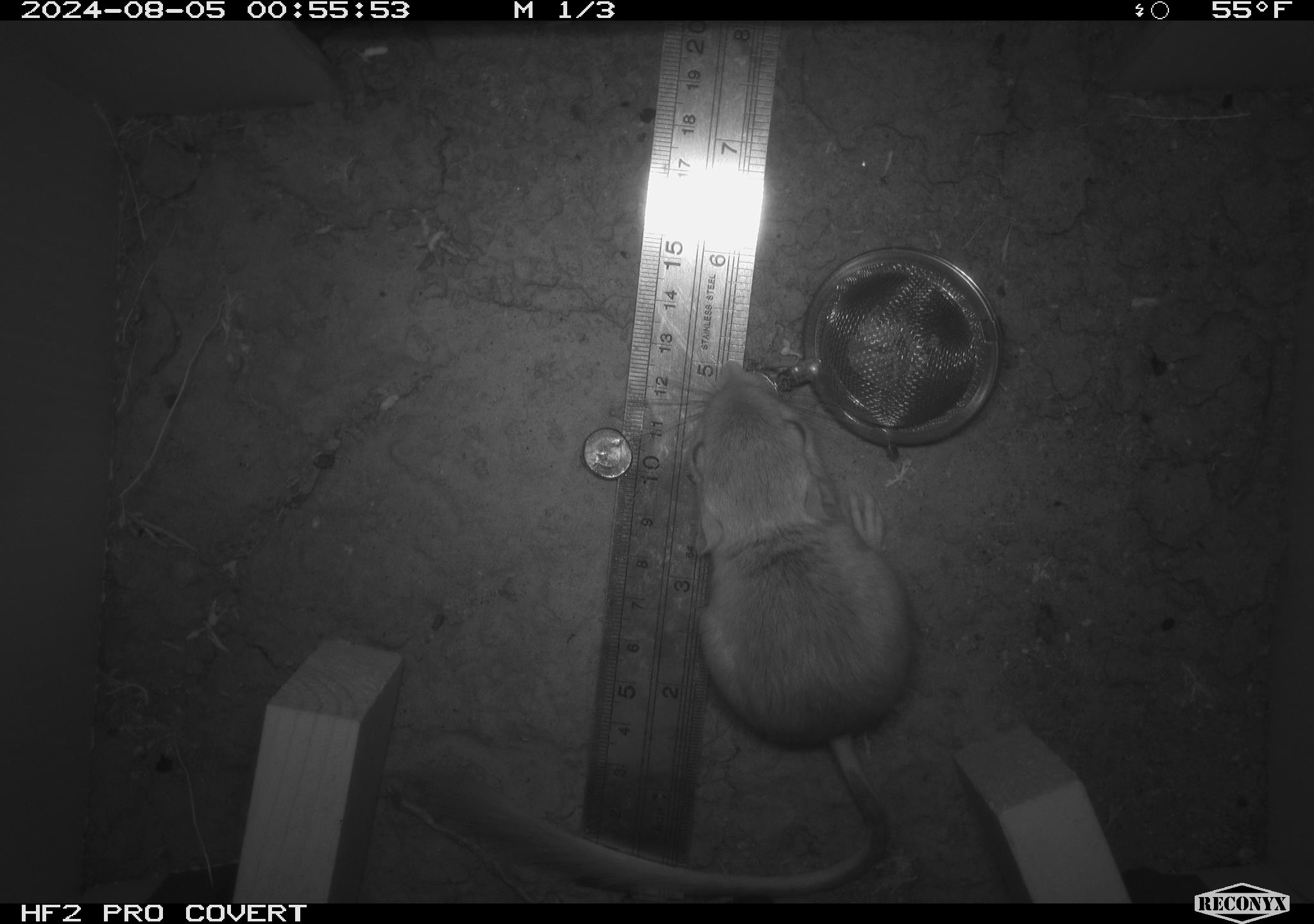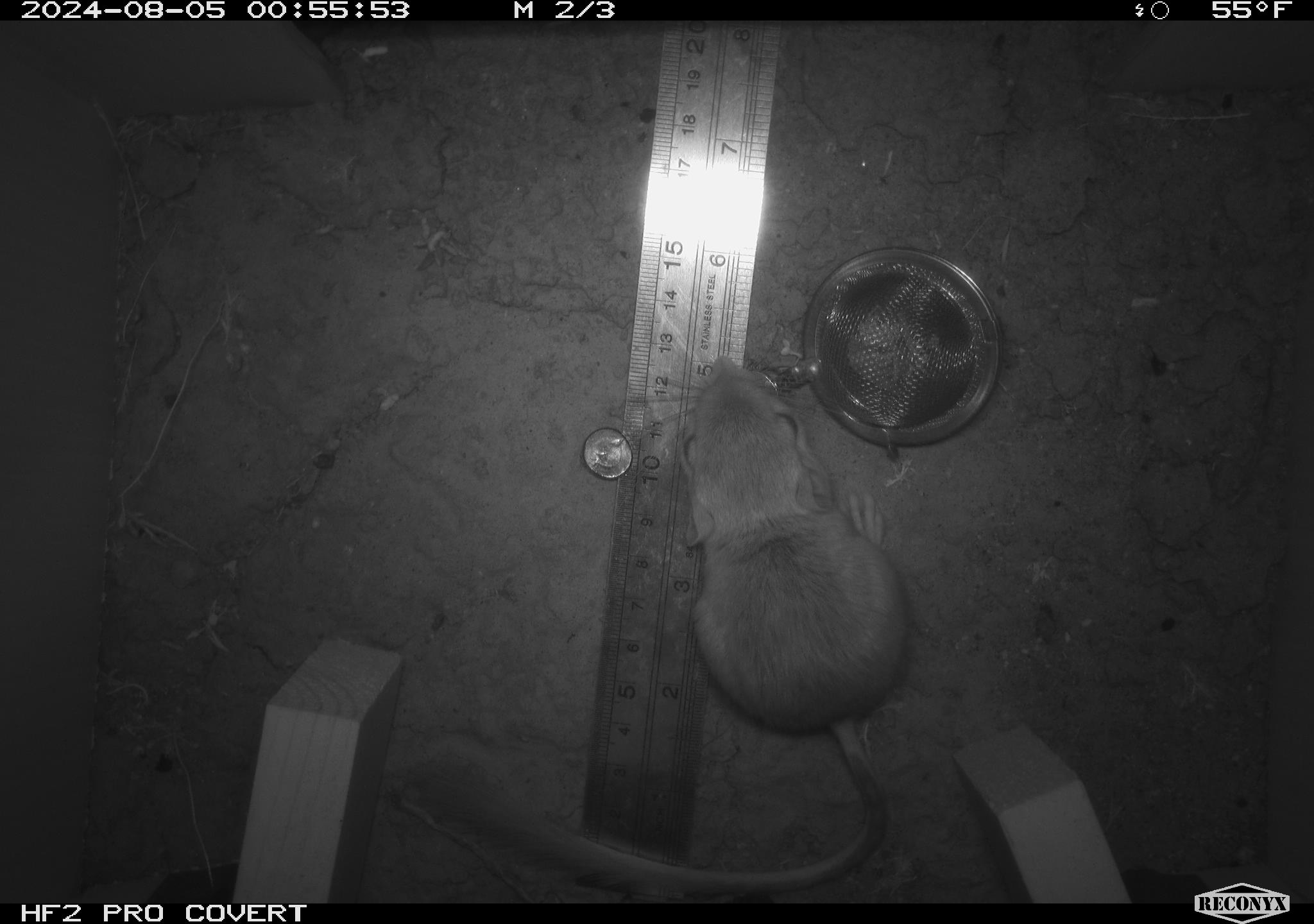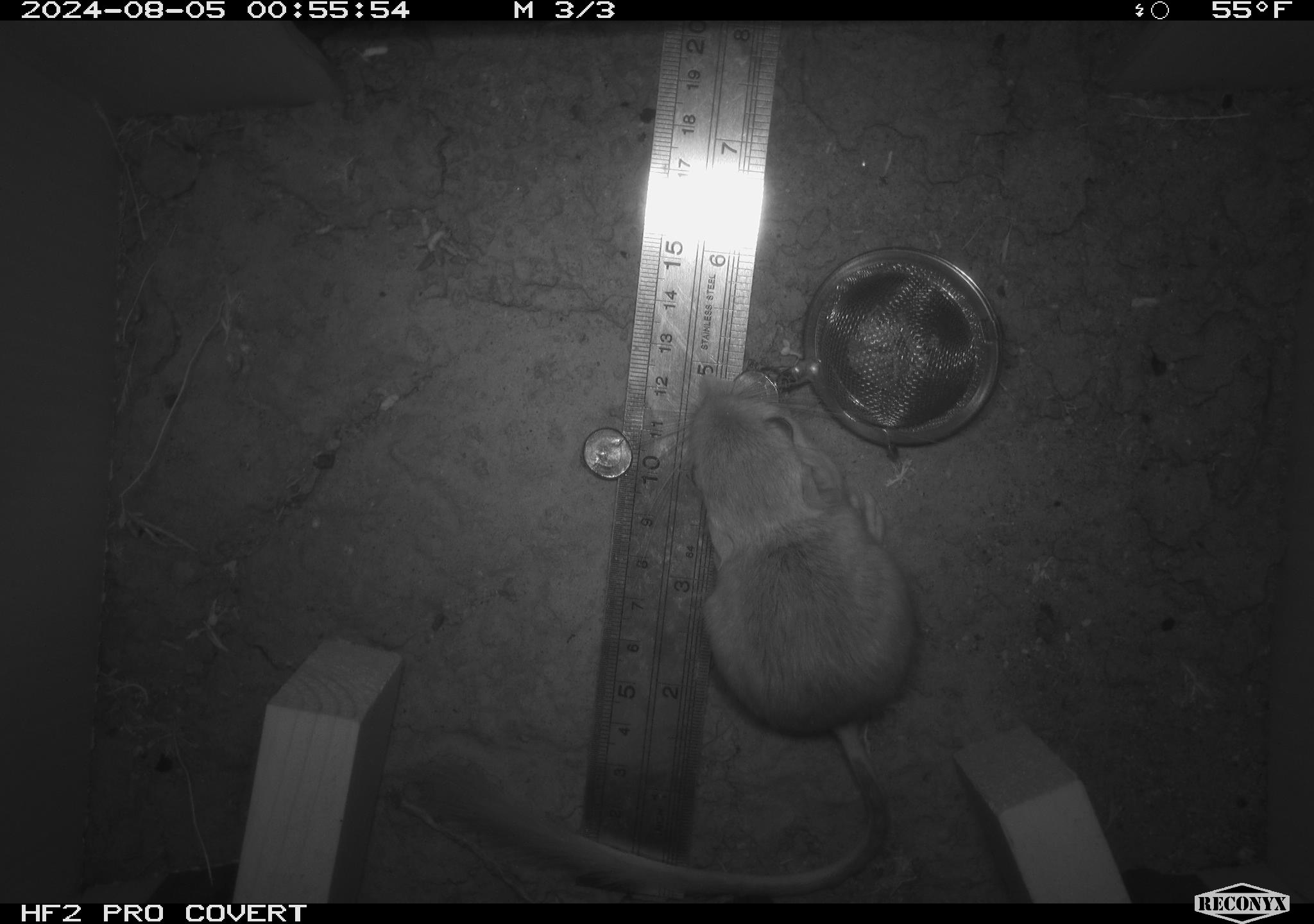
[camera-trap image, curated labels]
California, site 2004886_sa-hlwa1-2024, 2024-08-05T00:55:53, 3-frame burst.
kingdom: Animalia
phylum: Chordata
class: Mammalia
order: Rodentia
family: Heteromyidae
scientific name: Heteromyidae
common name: kangaroo rats and pocket mice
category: heteromyidae family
Heteromyidae family (kangaroo rats and pocket mice) (Heteromyidae).